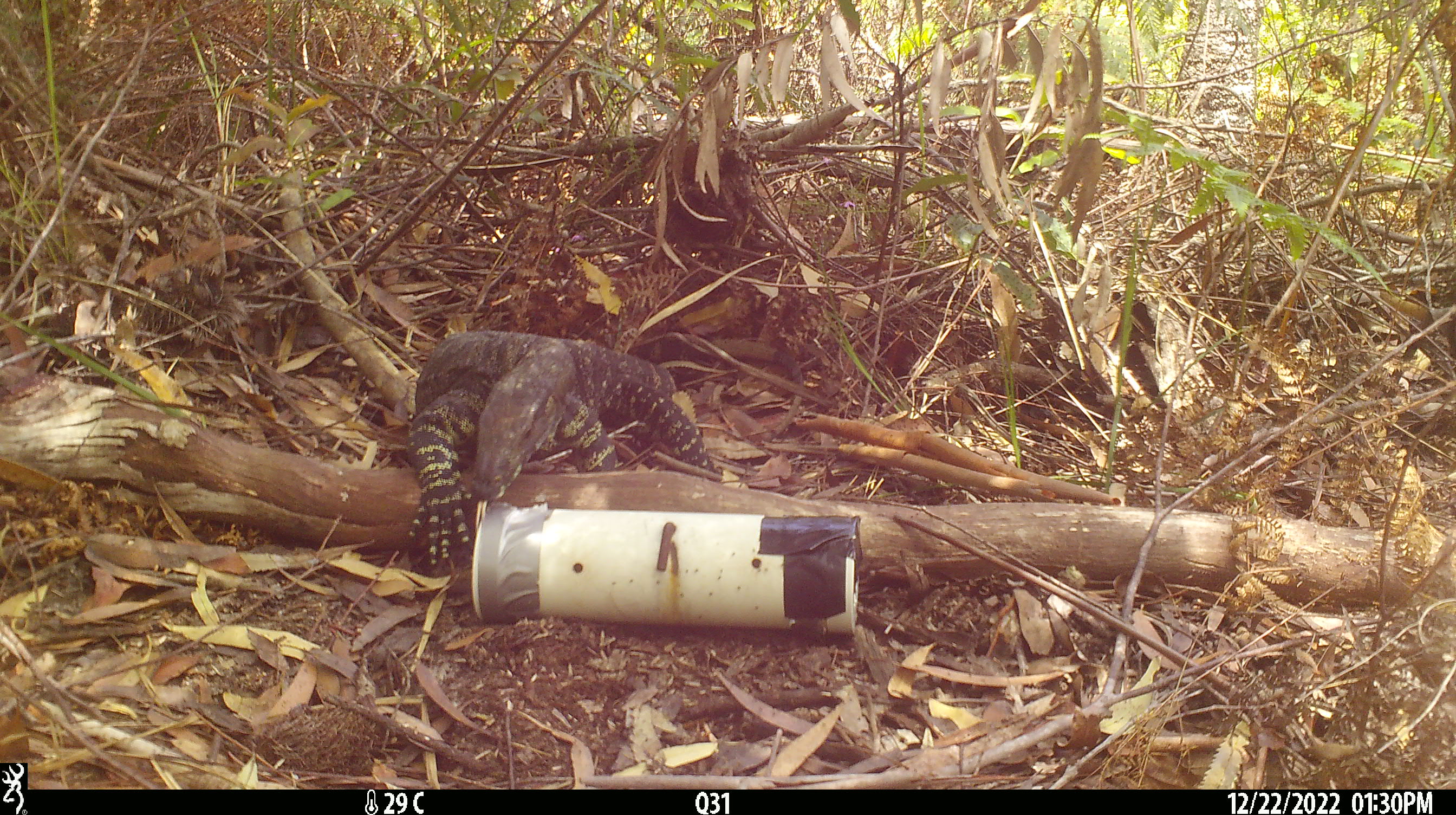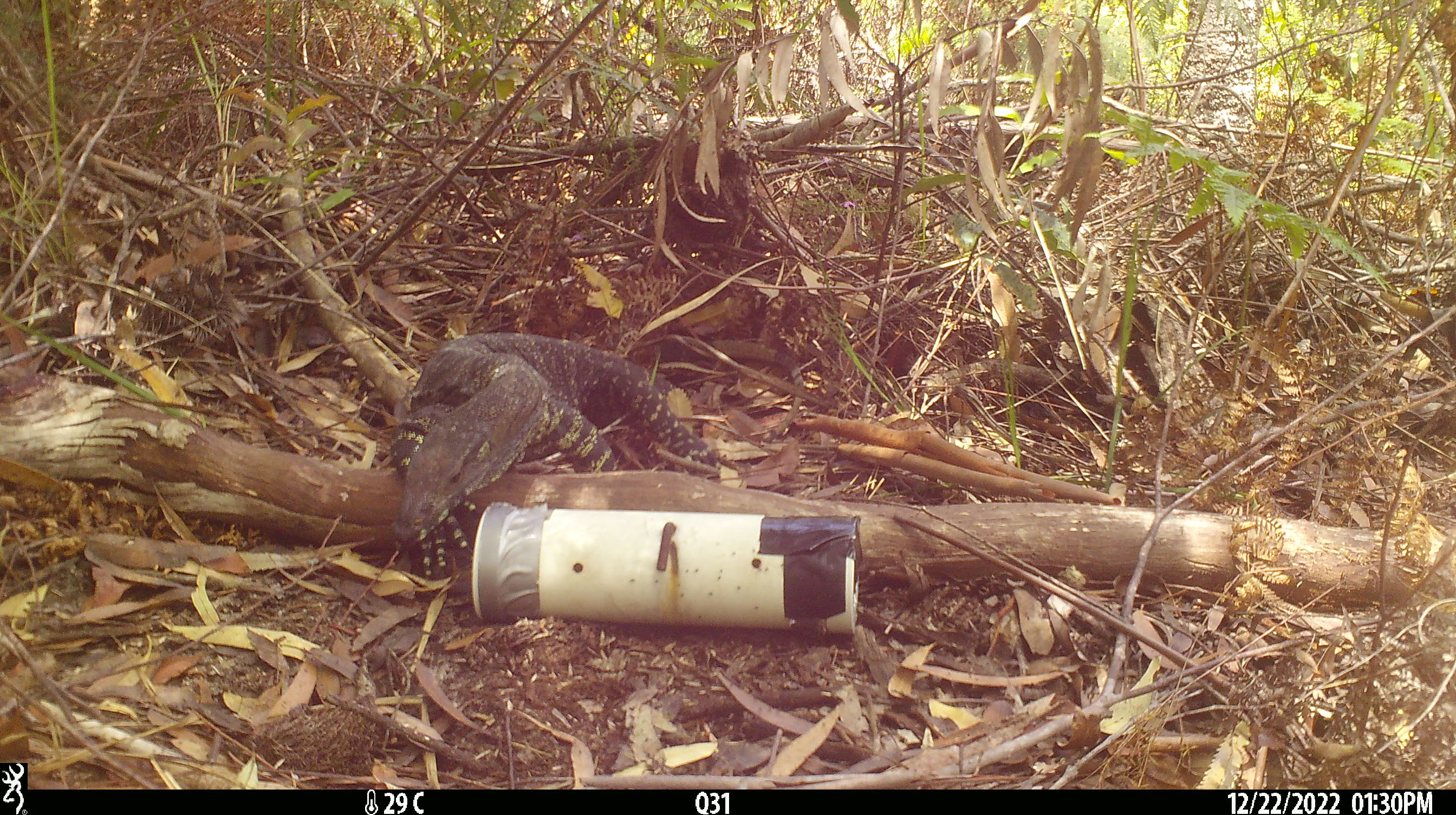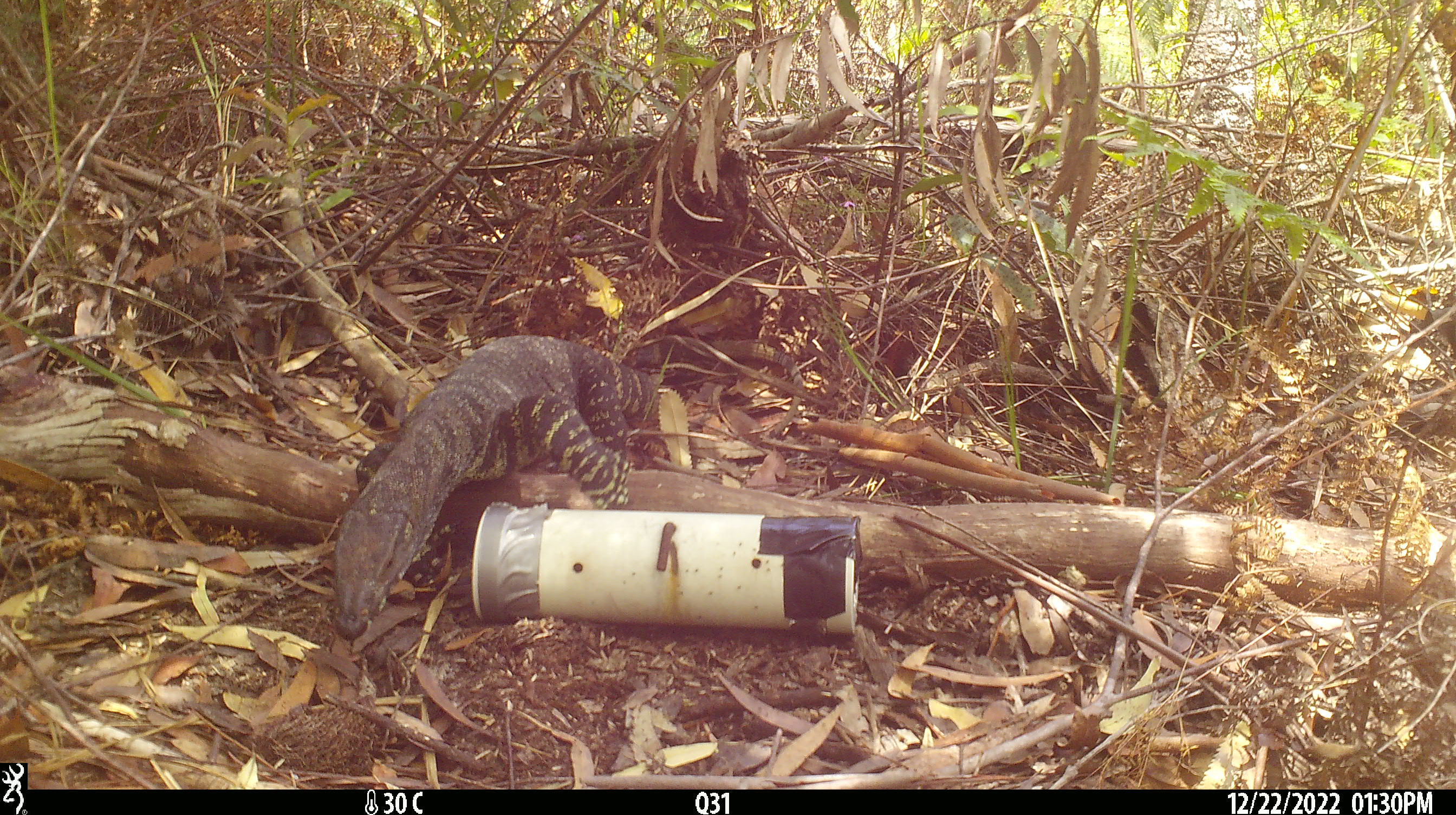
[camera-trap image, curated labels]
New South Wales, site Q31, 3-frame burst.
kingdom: Animalia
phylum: Chordata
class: Reptilia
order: Squamata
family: Varanidae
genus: Varanus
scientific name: Varanus varius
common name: lace monitor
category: goanna